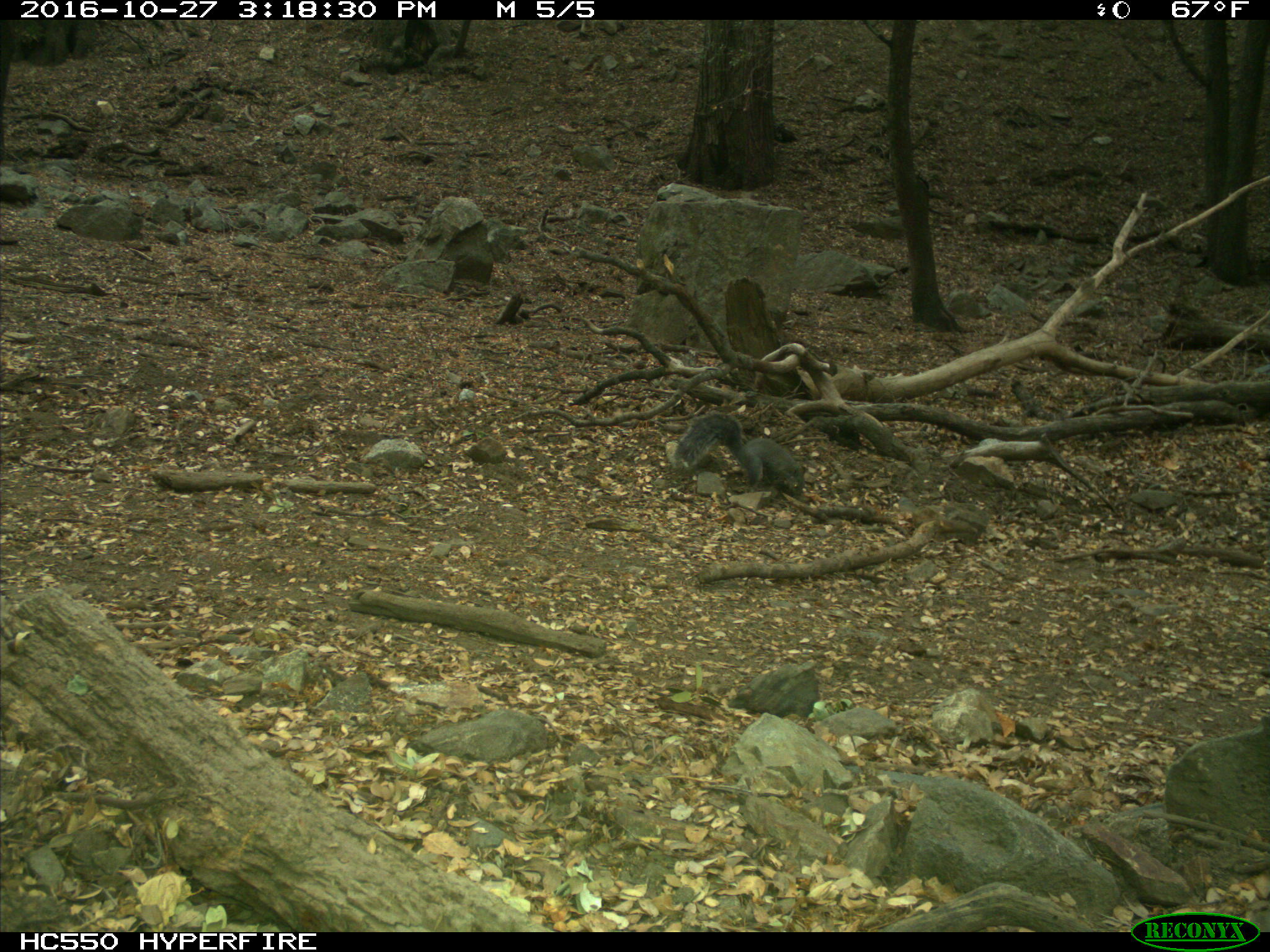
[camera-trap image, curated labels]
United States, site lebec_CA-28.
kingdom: Animalia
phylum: Chordata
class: Mammalia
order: Rodentia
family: Sciuridae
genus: Sciurus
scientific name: Sciurus carolinensis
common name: eastern gray squirrel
Sciurus carolinensis (eastern gray squirrel).